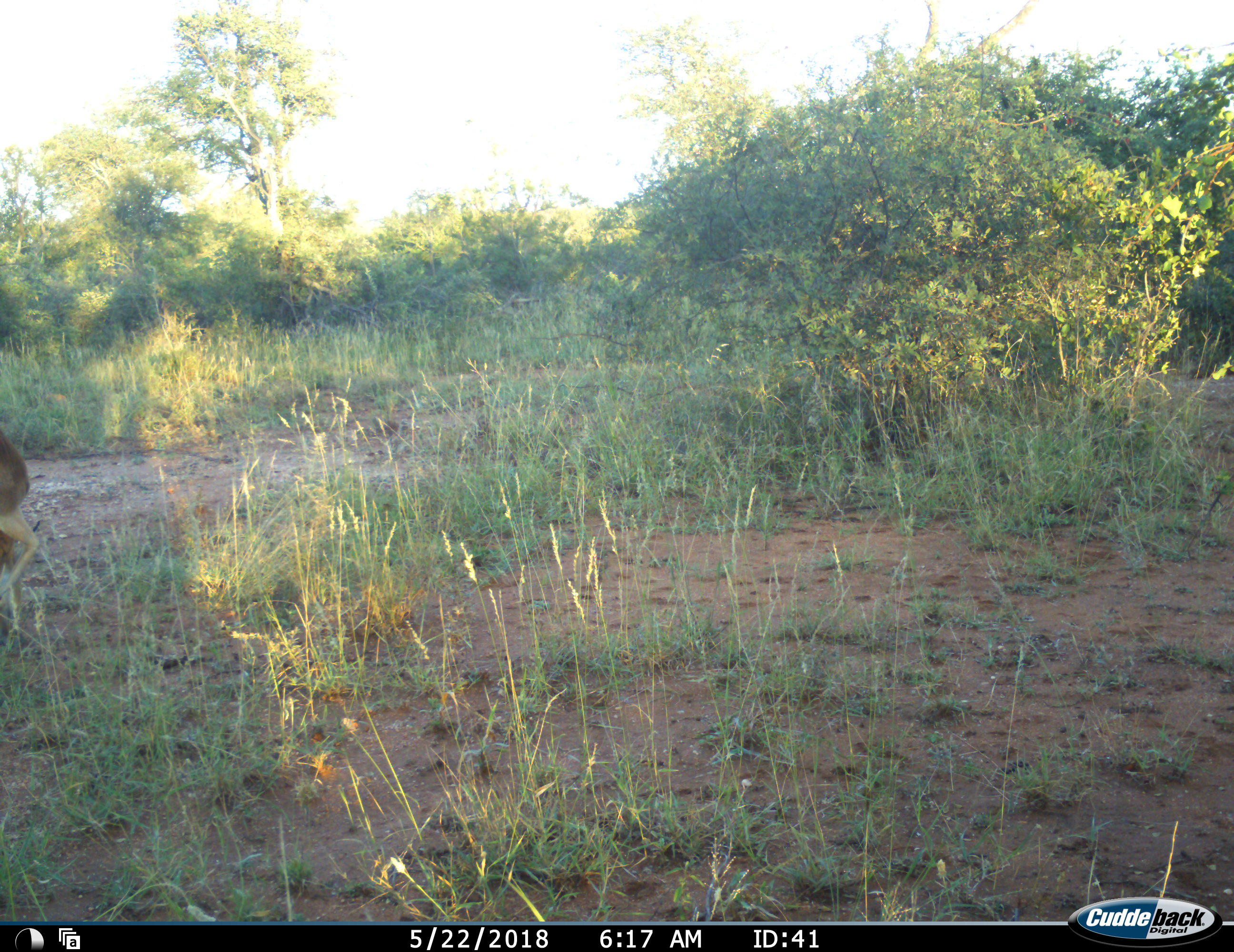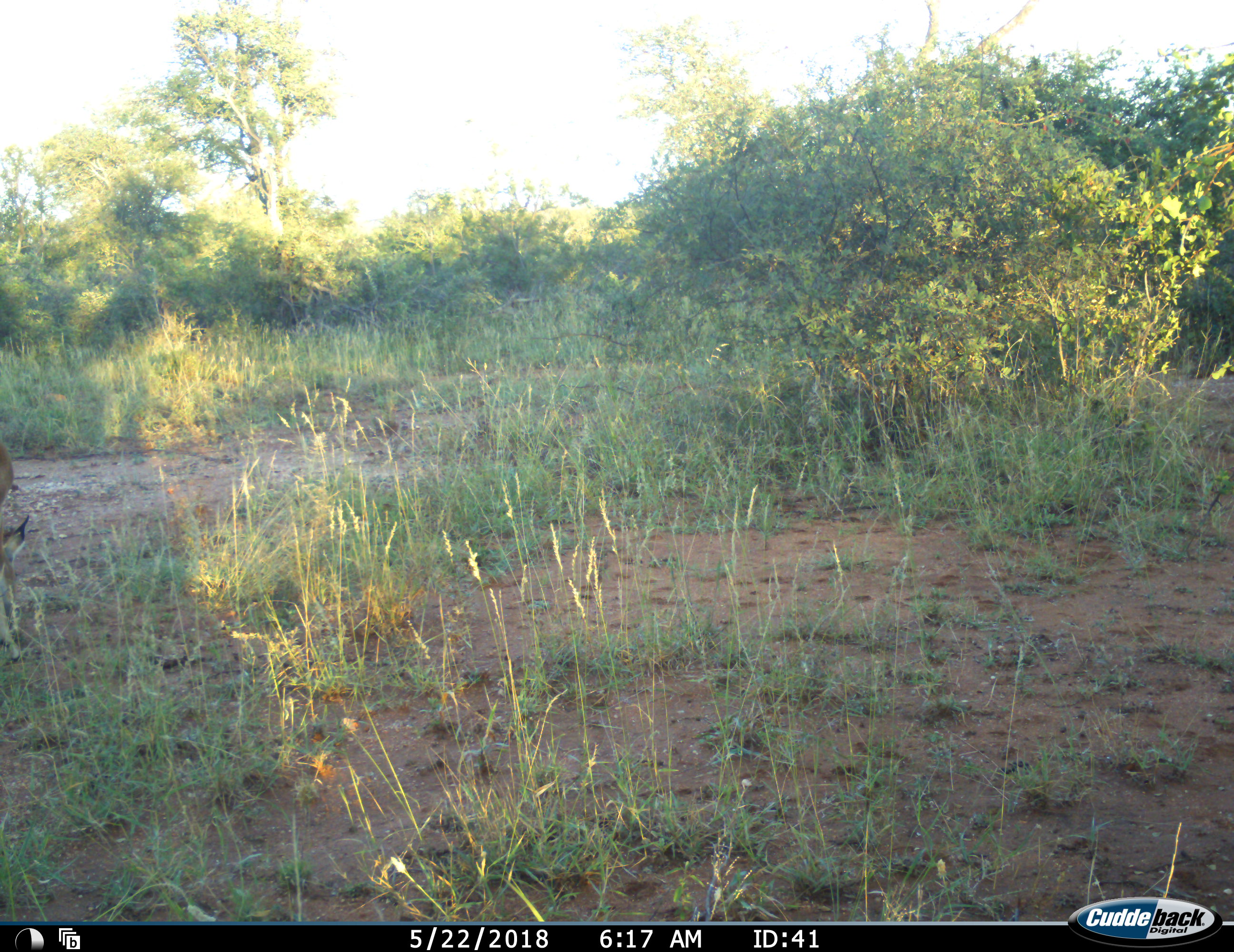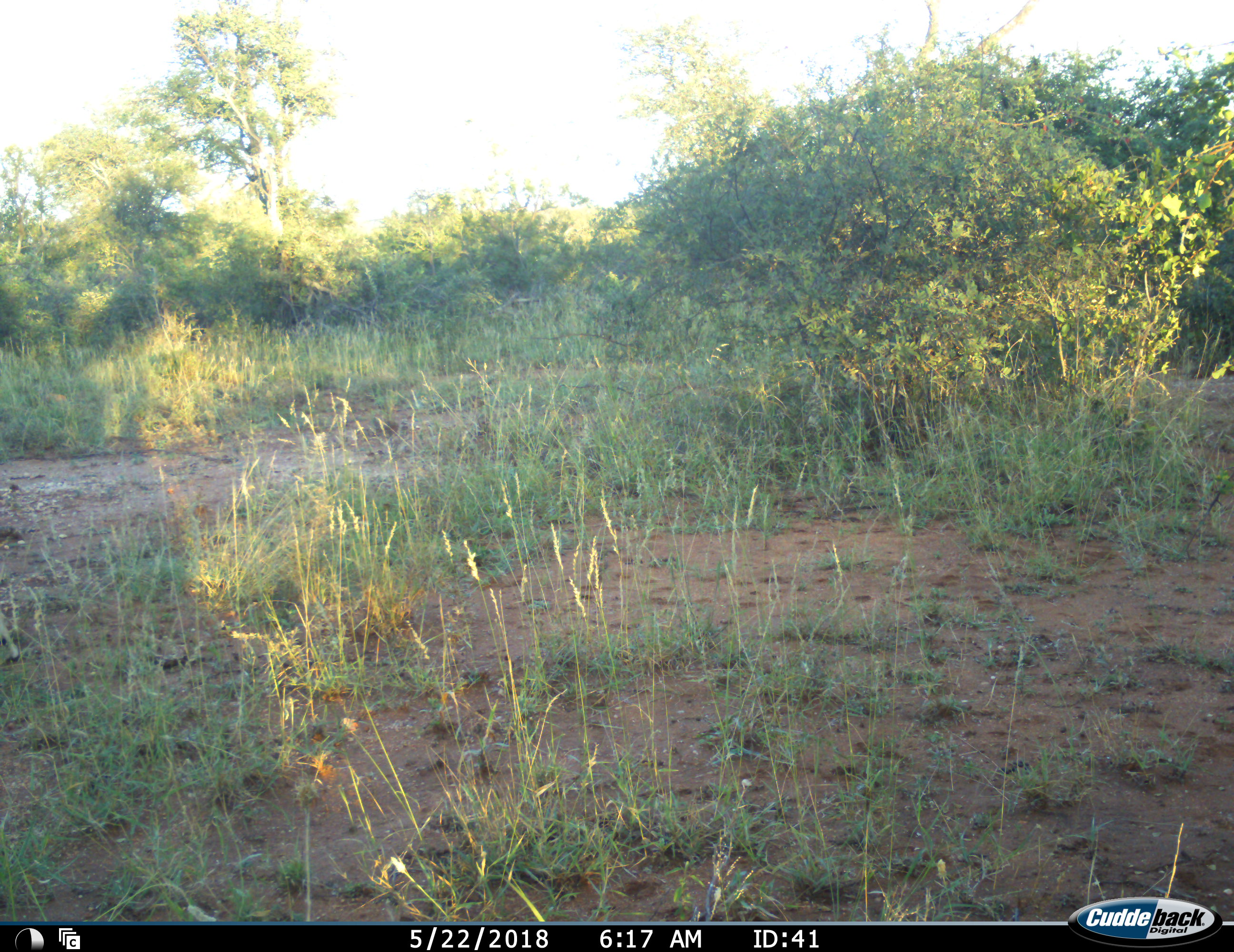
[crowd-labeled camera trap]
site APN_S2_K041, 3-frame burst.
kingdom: Animalia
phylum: Chordata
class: Mammalia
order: Artiodactyla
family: Bovidae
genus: Aepyceros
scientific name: Aepyceros melampus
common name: impala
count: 1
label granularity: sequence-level